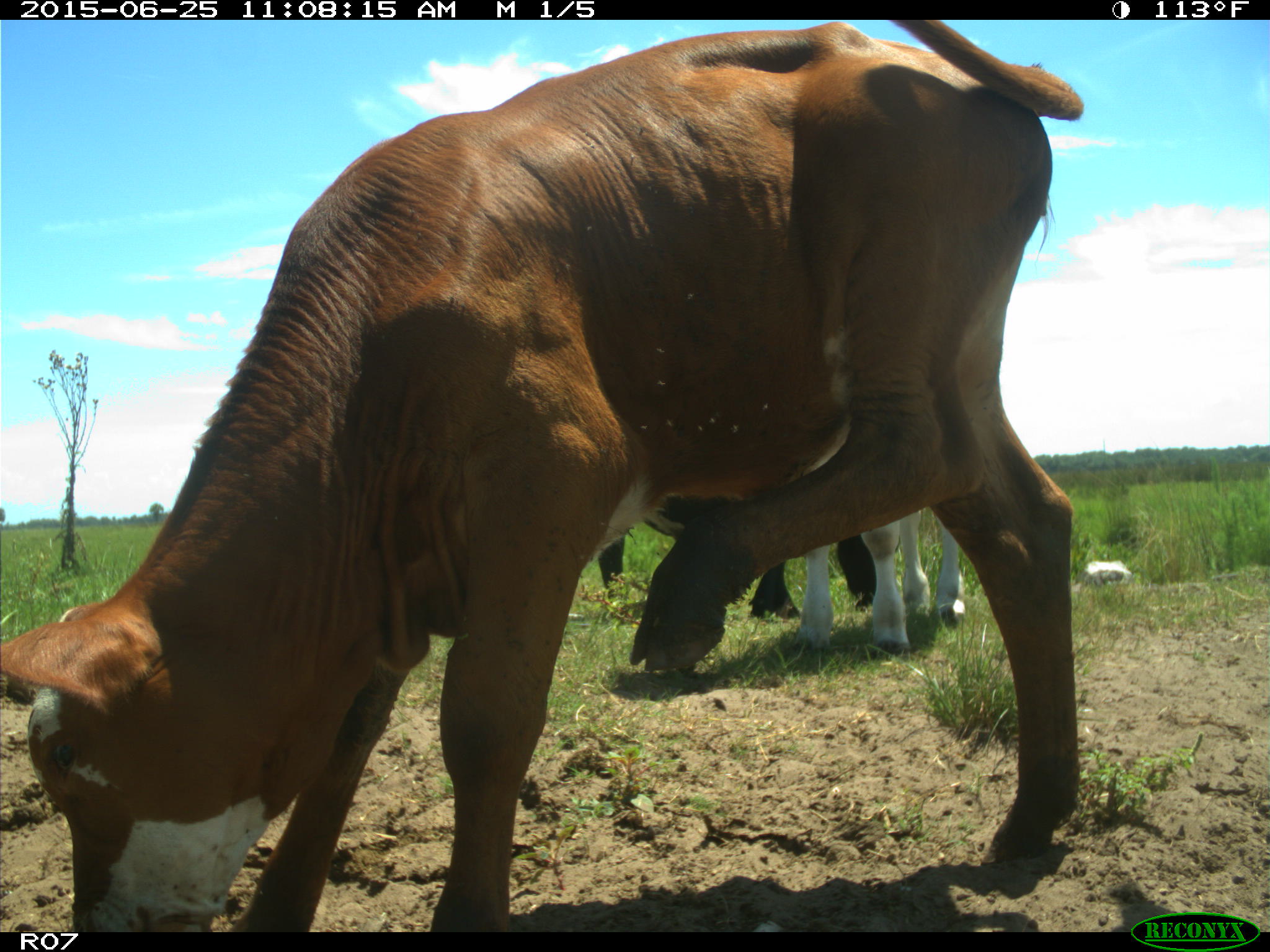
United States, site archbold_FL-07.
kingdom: Animalia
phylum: Chordata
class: Mammalia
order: Artiodactyla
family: Bovidae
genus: Bos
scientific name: Bos taurus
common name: domestic cow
Bos taurus (domestic cow).